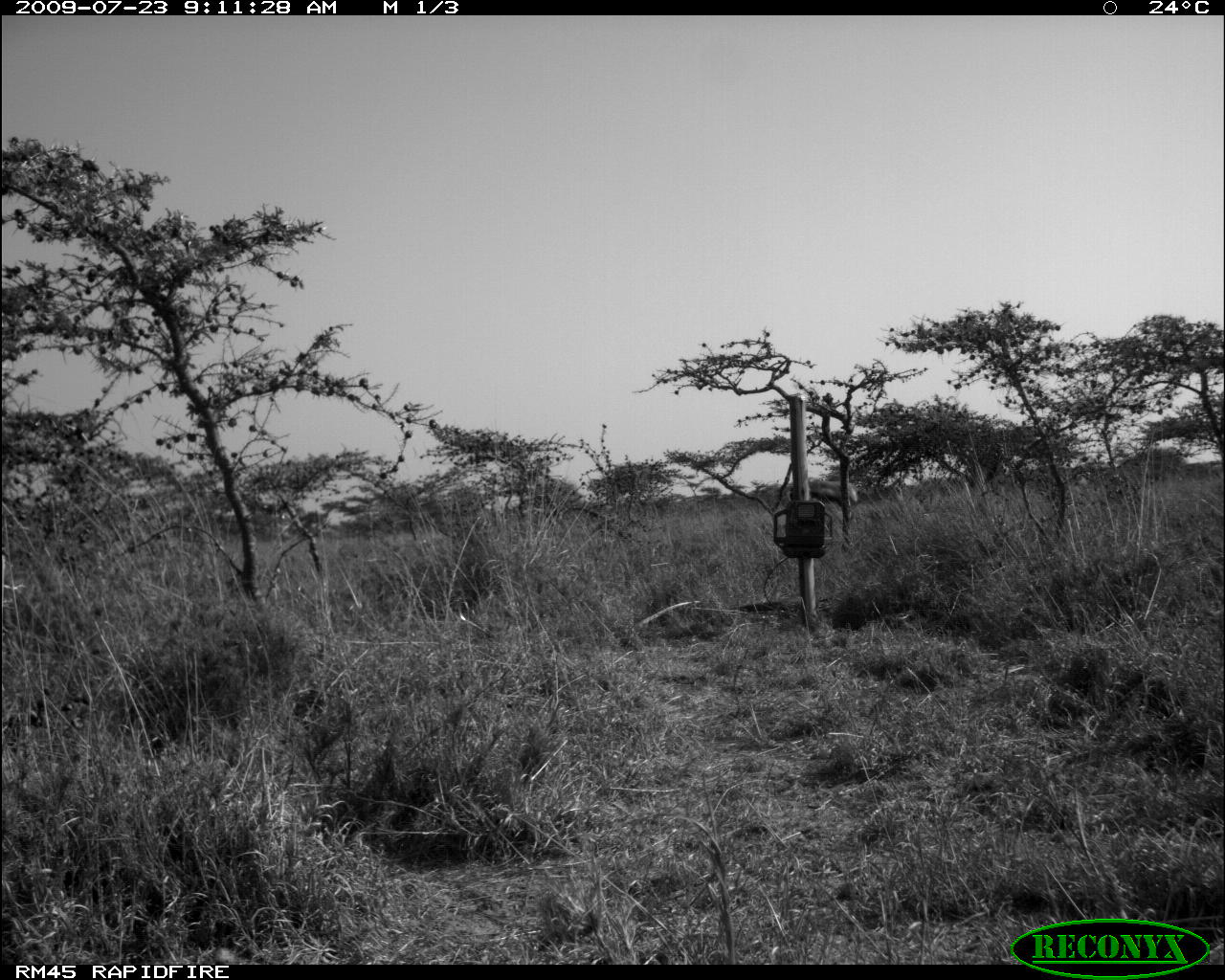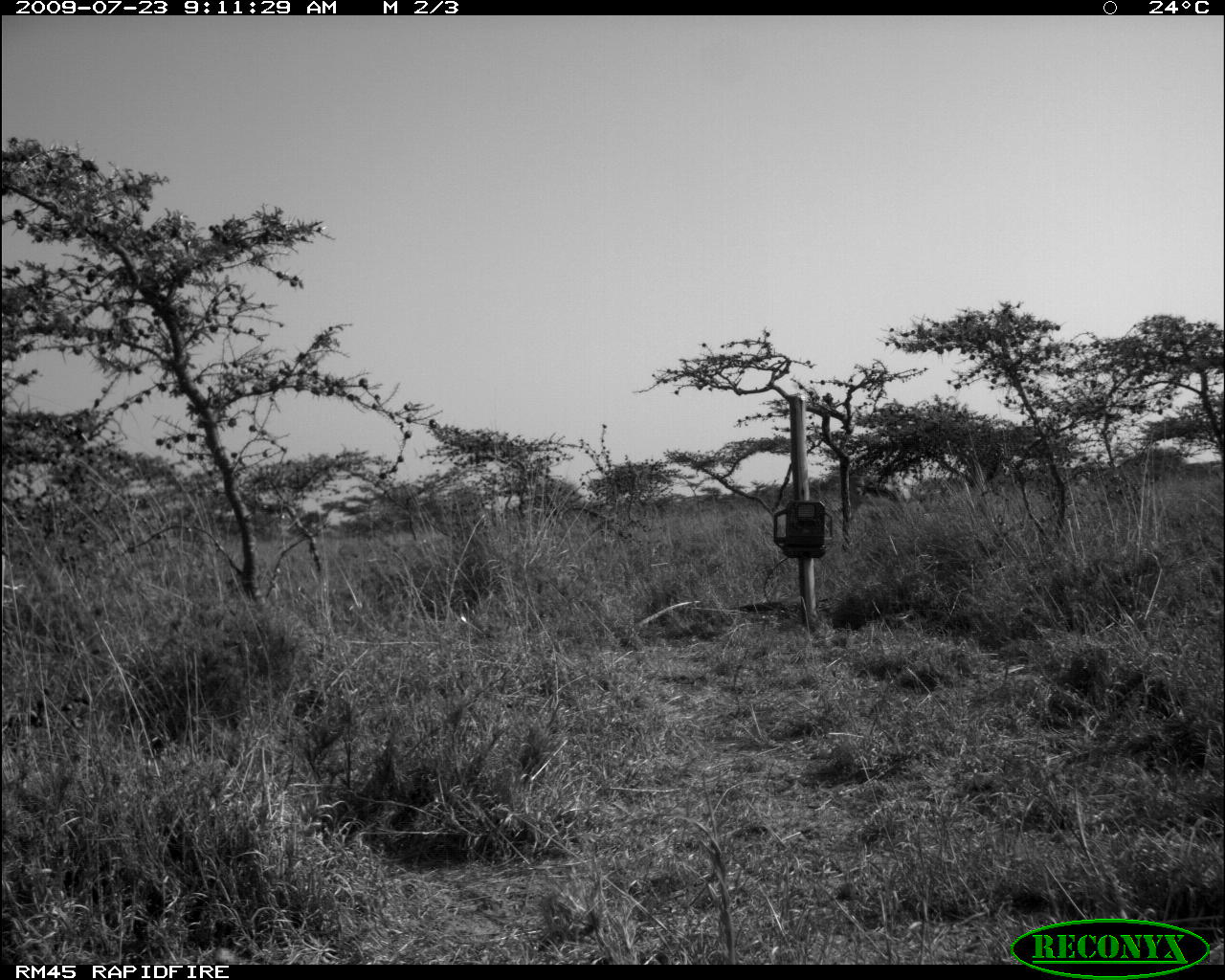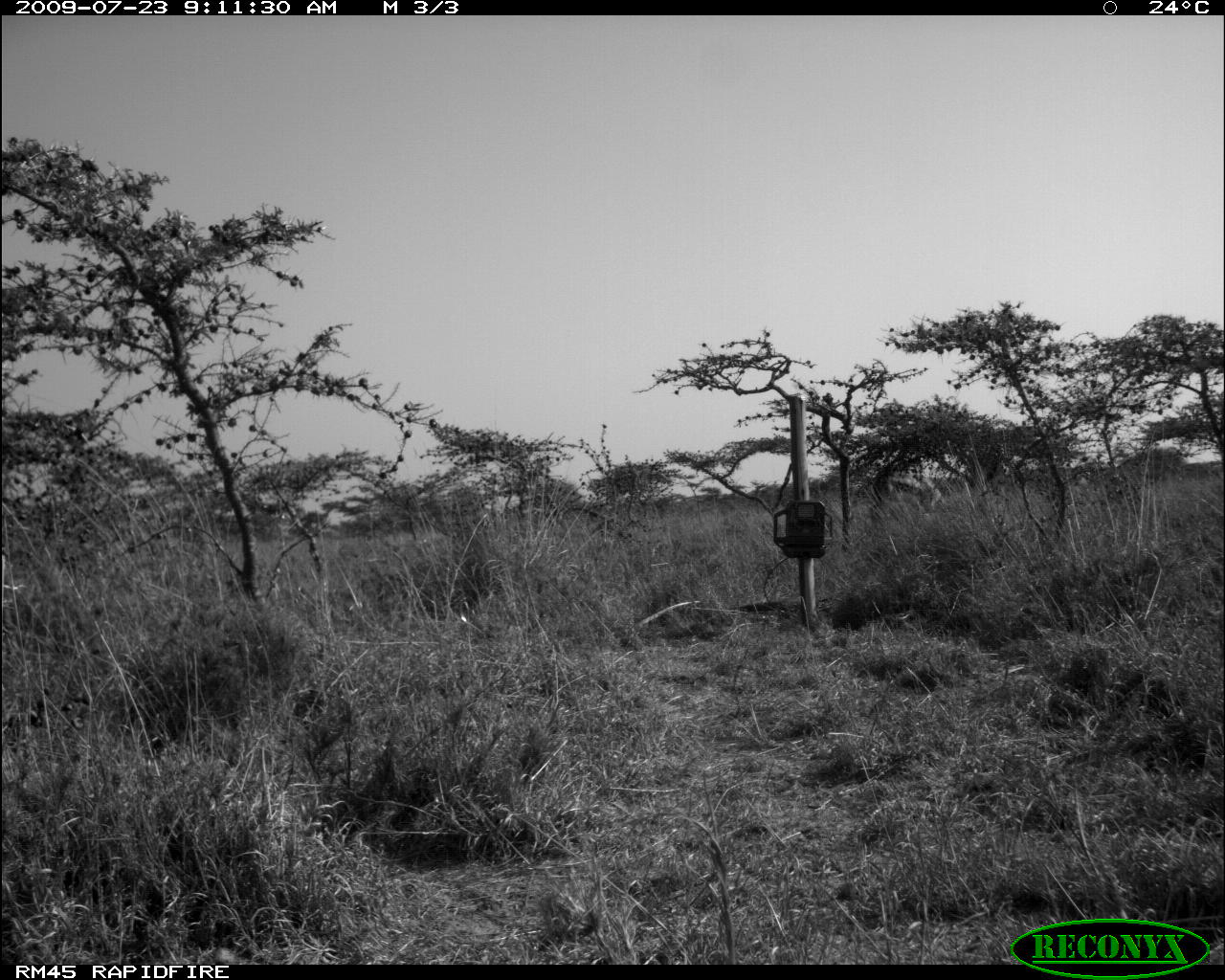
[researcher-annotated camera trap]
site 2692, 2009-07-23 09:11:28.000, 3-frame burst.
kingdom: Animalia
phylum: Chordata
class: Mammalia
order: Artiodactyla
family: Bovidae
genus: Nanger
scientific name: Nanger granti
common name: grant's gazelle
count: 1